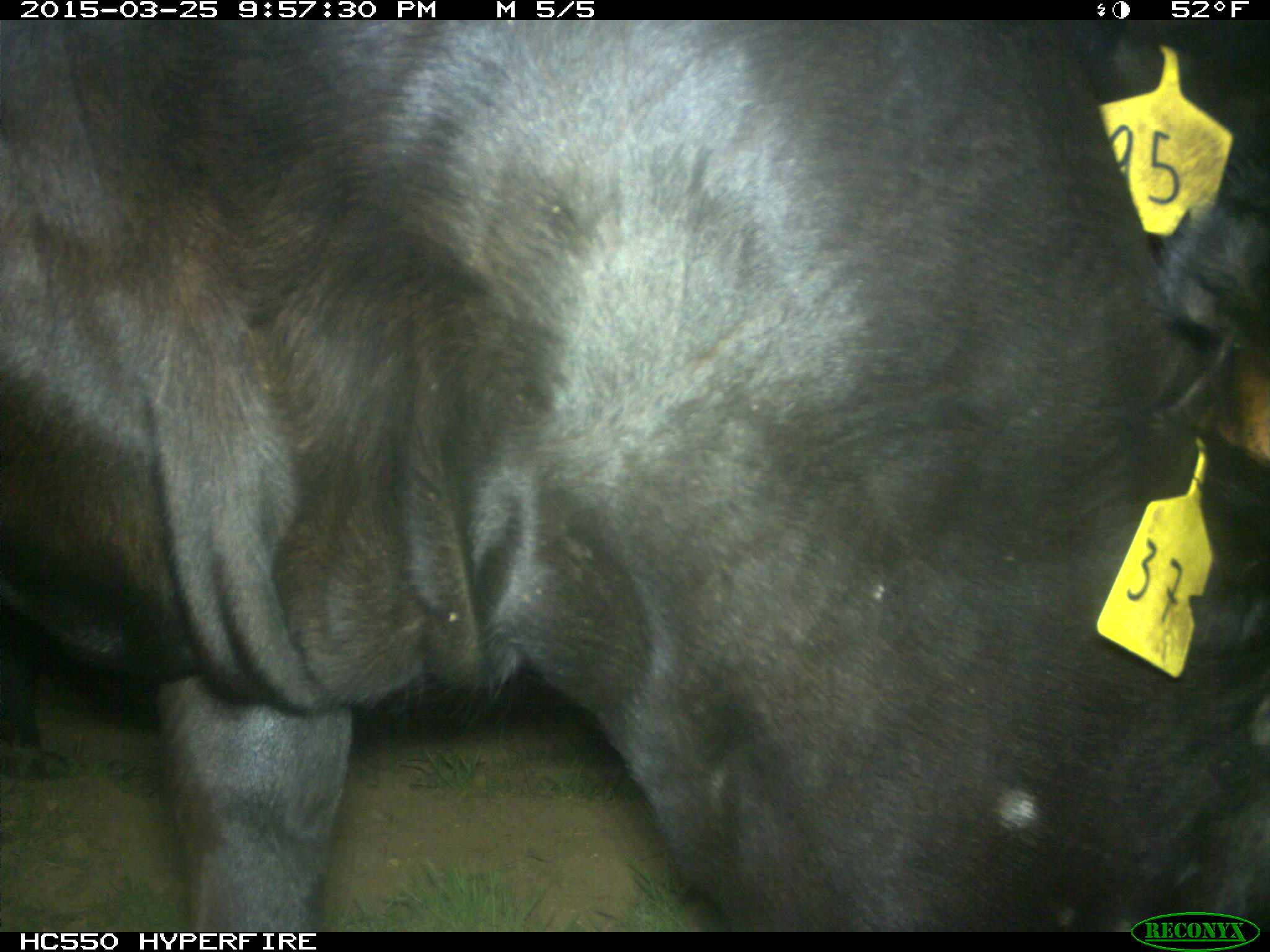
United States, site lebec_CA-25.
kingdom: Animalia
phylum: Chordata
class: Mammalia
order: Artiodactyla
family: Bovidae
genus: Bos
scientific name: Bos taurus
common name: domestic cow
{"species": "Bos taurus (domestic cow)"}